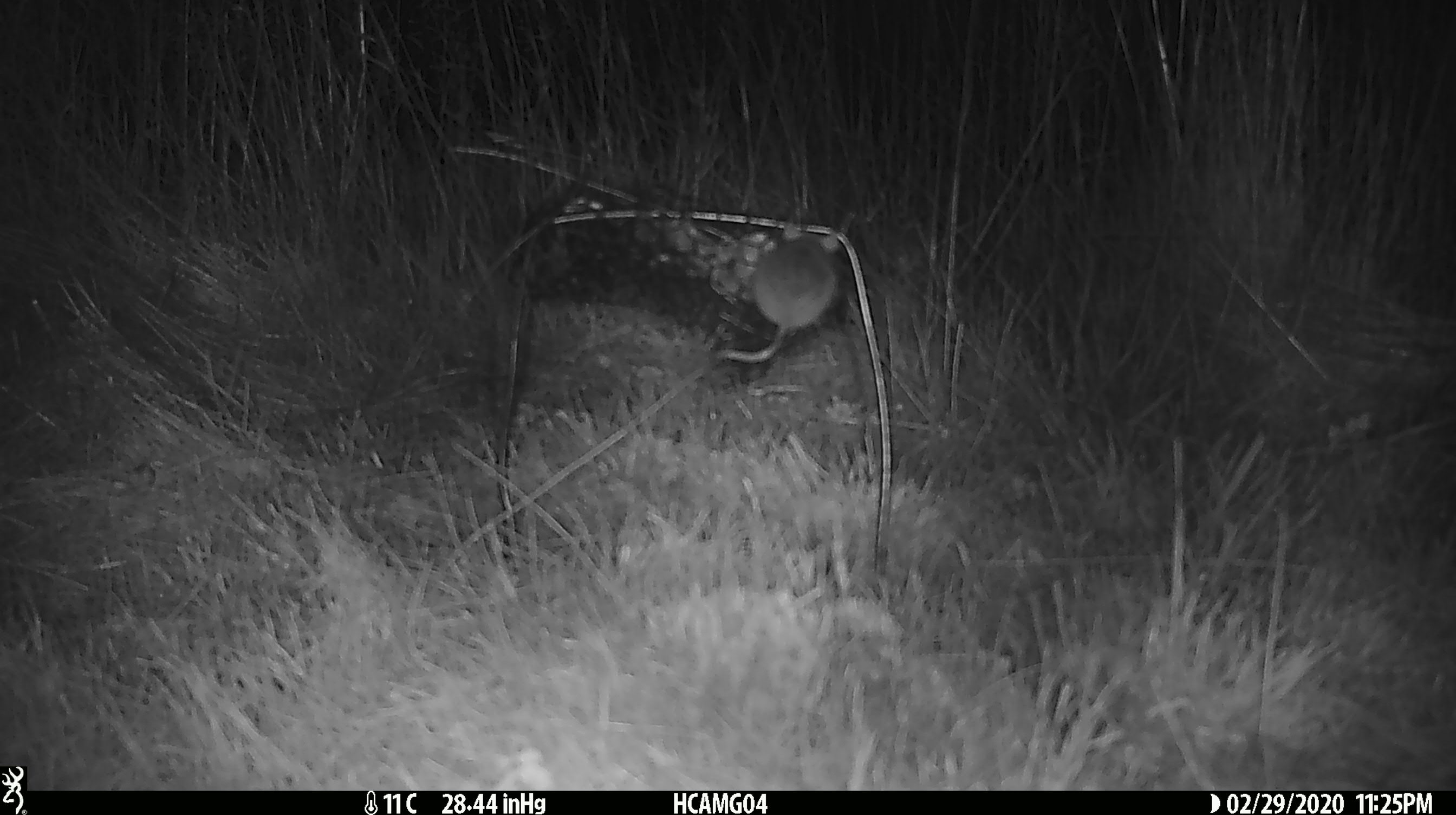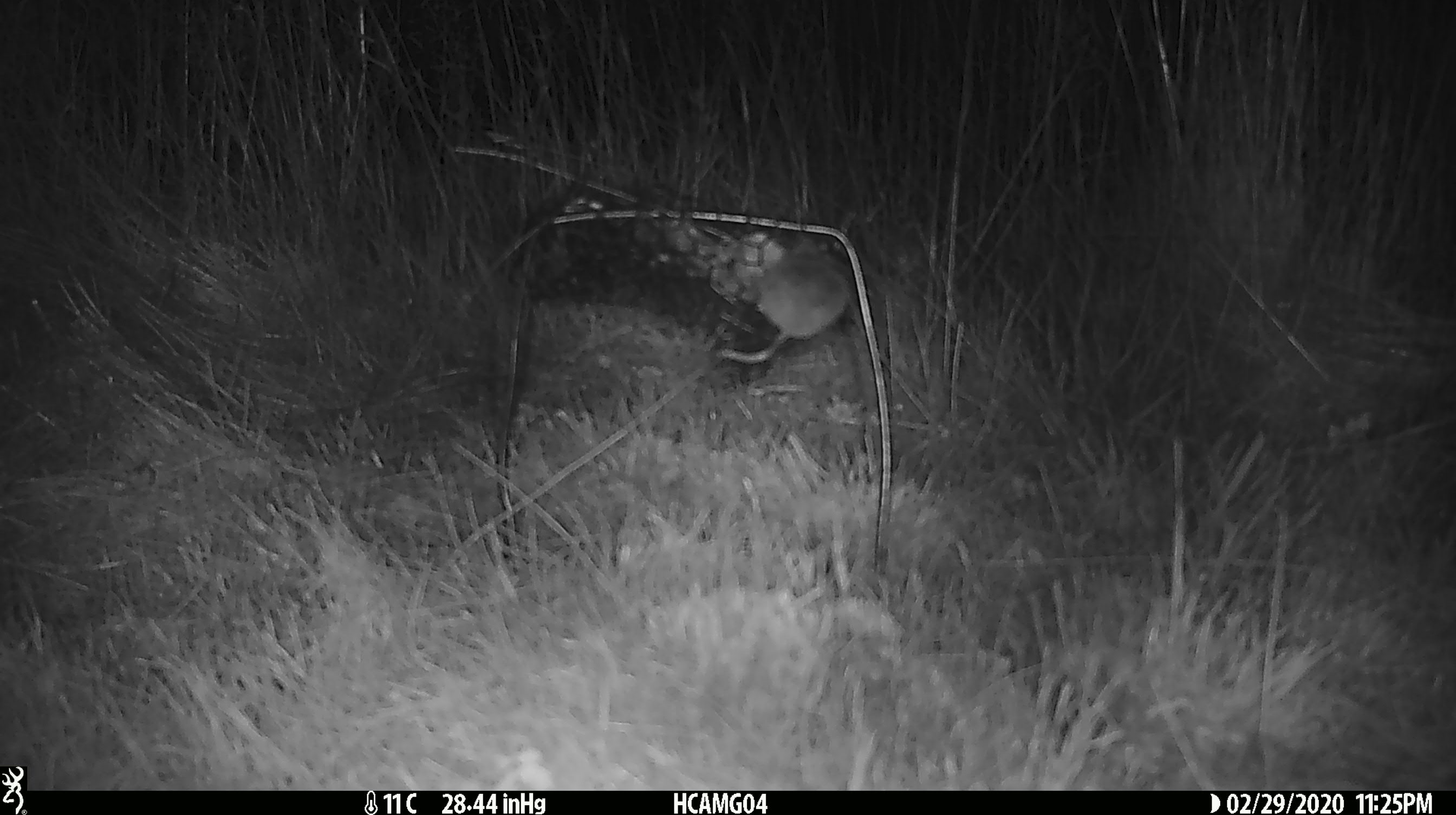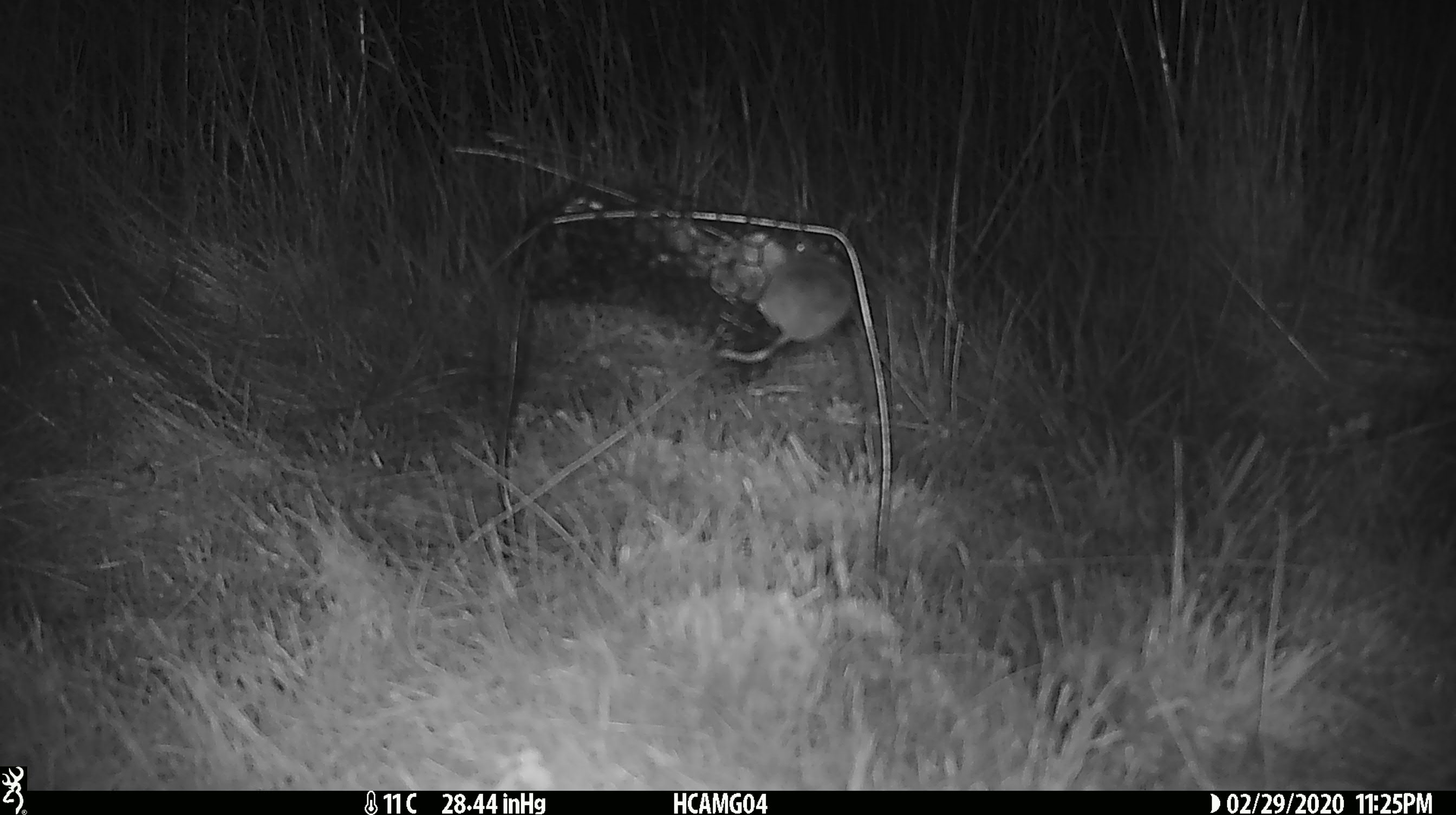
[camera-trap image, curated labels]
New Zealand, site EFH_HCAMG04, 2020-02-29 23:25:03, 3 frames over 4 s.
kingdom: Animalia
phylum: Chordata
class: Mammalia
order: Rodentia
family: Muridae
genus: Mus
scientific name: Mus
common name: mouse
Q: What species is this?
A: Mouse (Mus).